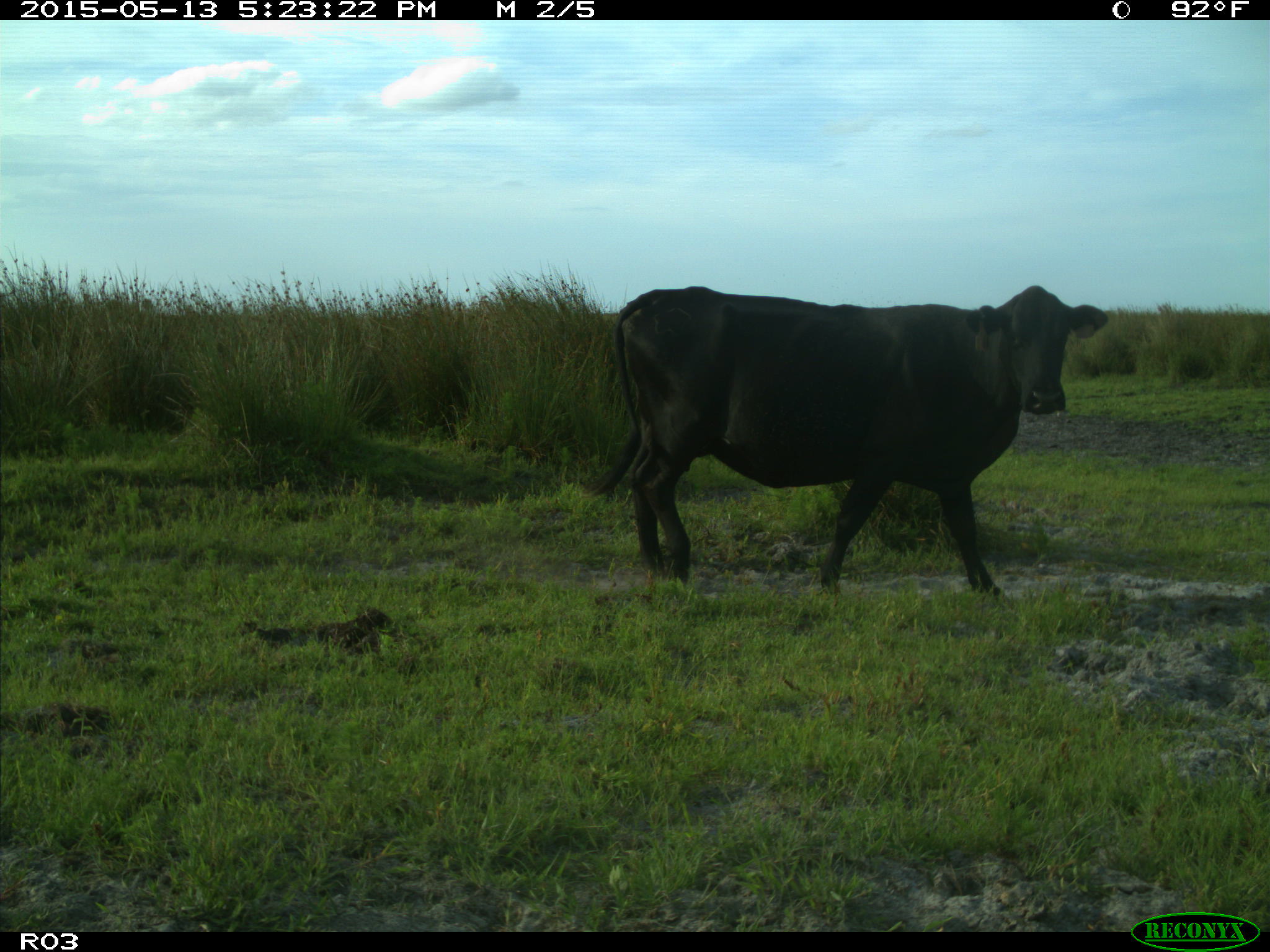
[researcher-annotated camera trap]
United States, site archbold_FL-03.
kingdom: Animalia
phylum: Chordata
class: Mammalia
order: Artiodactyla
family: Bovidae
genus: Bos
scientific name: Bos taurus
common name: domestic cow